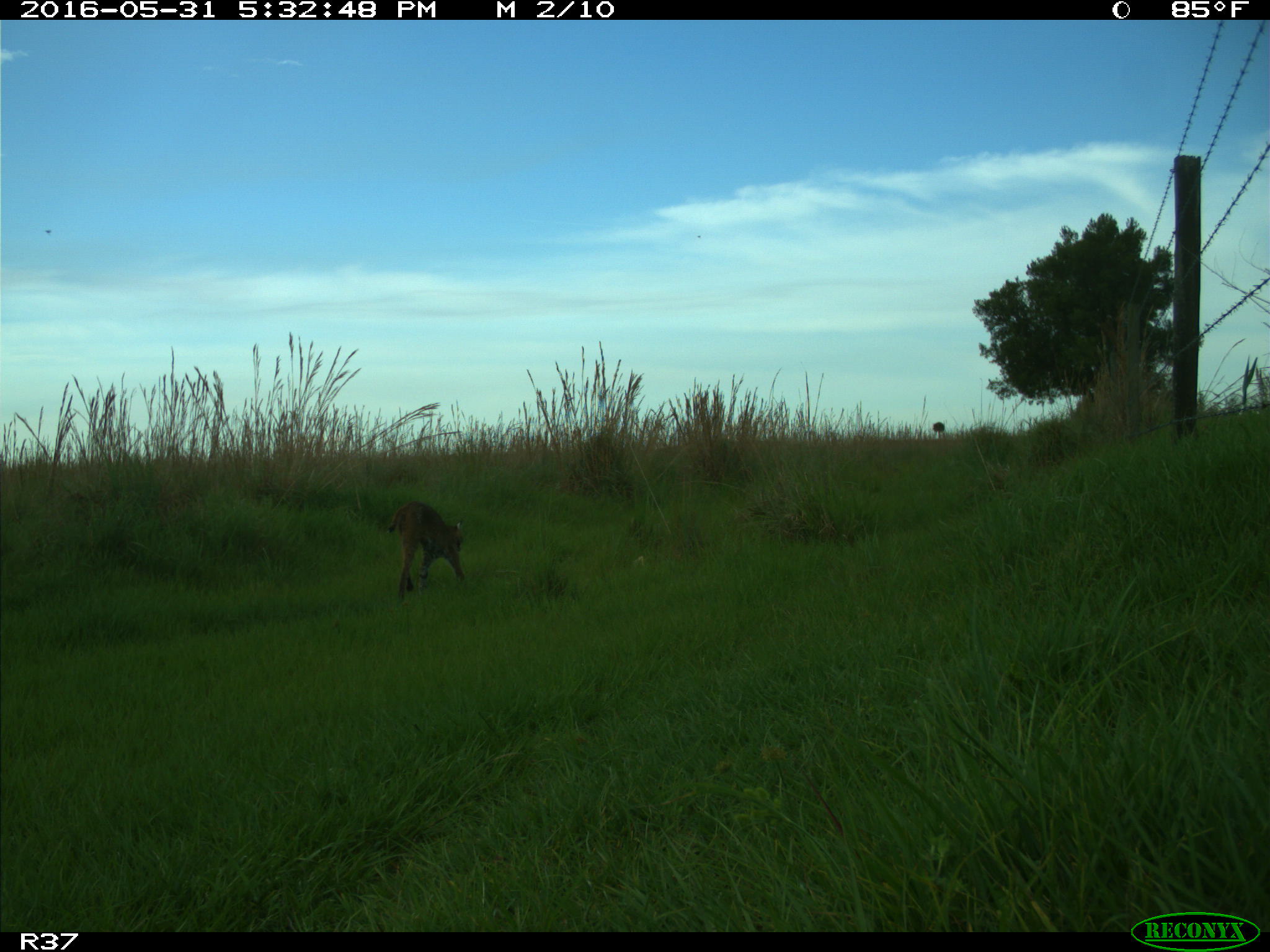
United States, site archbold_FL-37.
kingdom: Animalia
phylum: Chordata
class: Mammalia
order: Carnivora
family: Felidae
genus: Lynx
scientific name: Lynx rufus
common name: bobcat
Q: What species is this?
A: Lynx rufus (bobcat).